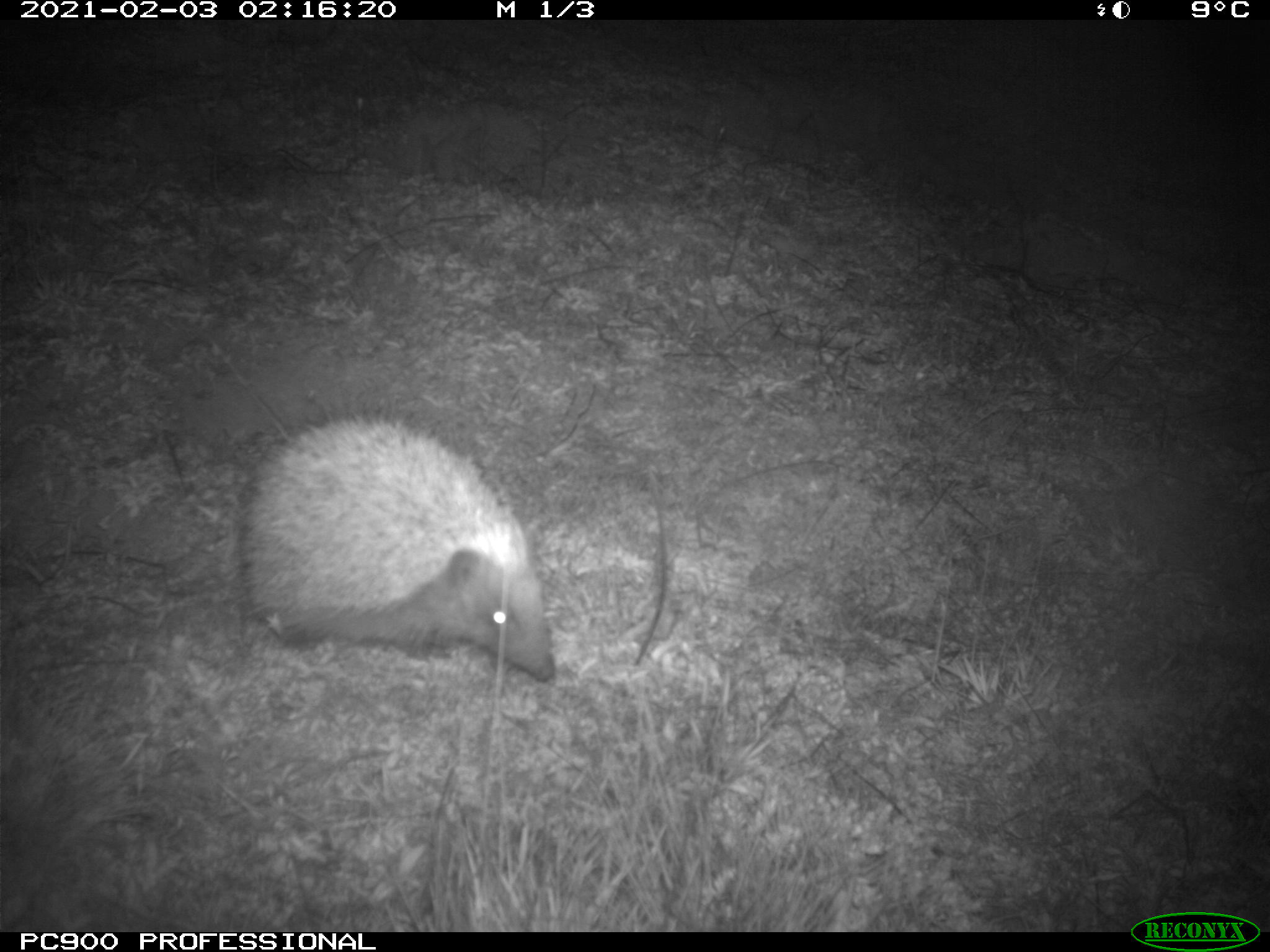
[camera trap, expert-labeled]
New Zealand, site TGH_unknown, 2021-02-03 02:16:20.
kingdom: Animalia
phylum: Chordata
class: Mammalia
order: Eulipotyphla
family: Erinaceidae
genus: Erinaceus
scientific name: Erinaceus europaeus europaeus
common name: european hedgehog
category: hedgehog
Hedgehog (european hedgehog) (Erinaceus europaeus europaeus).